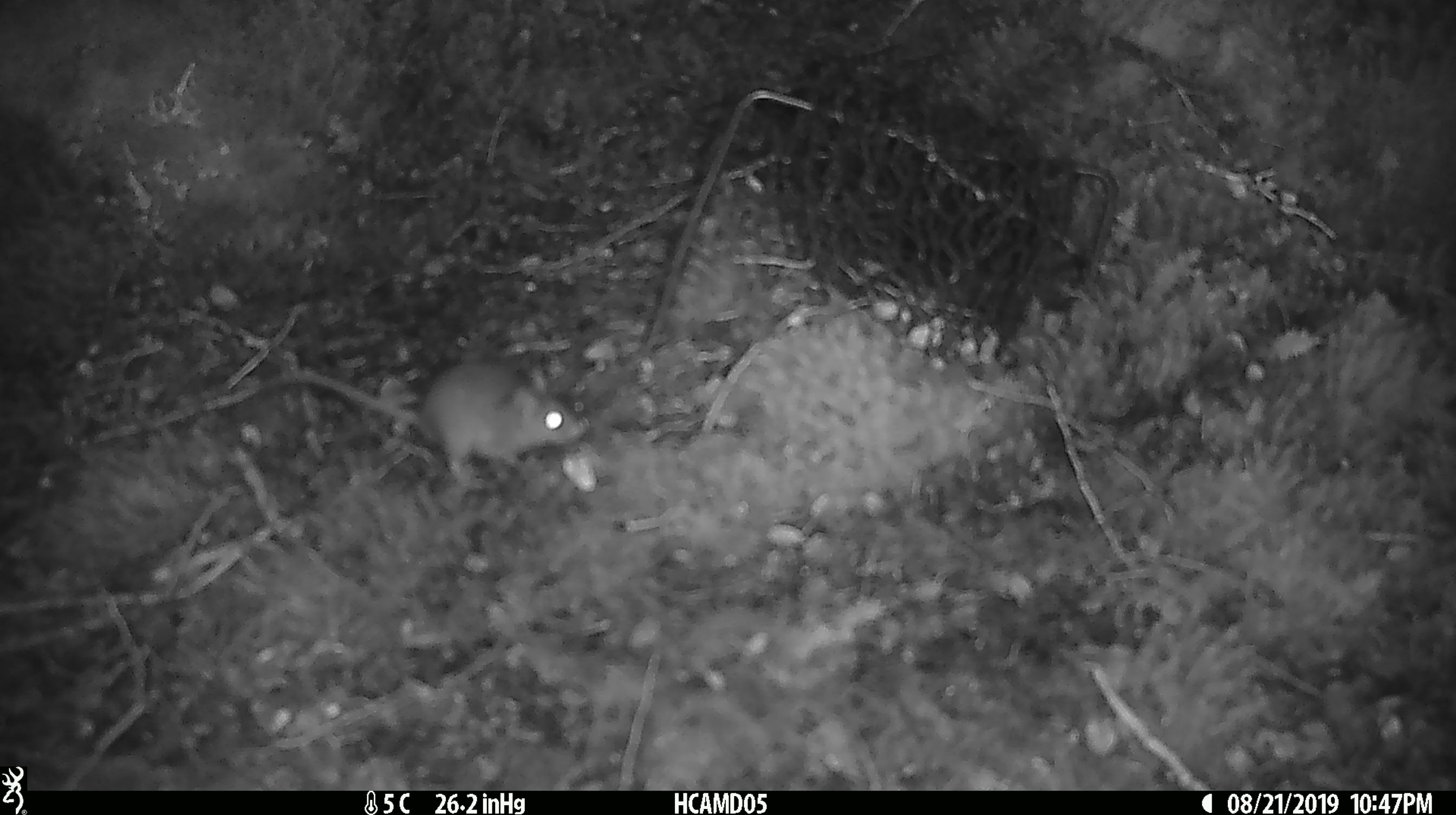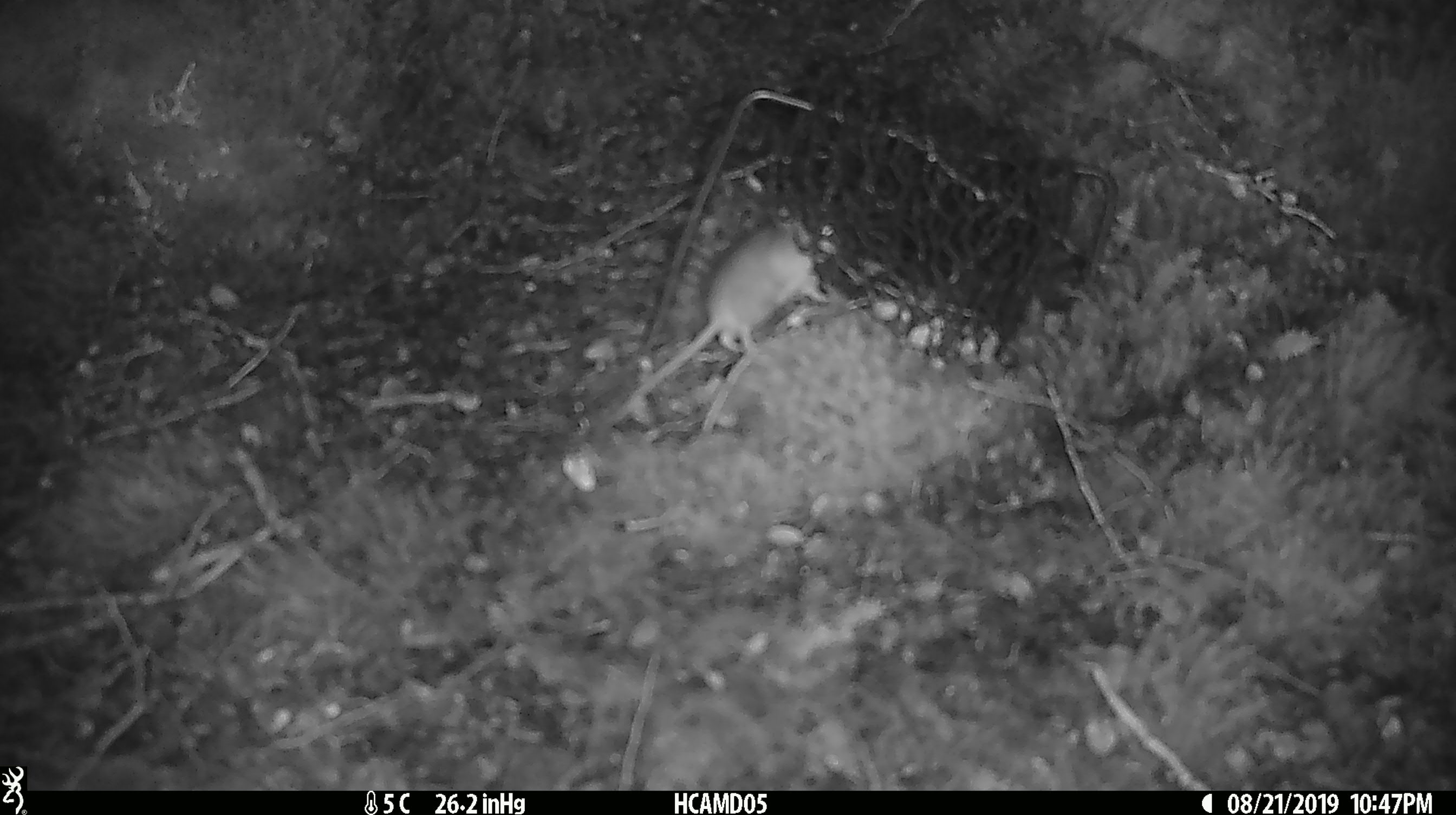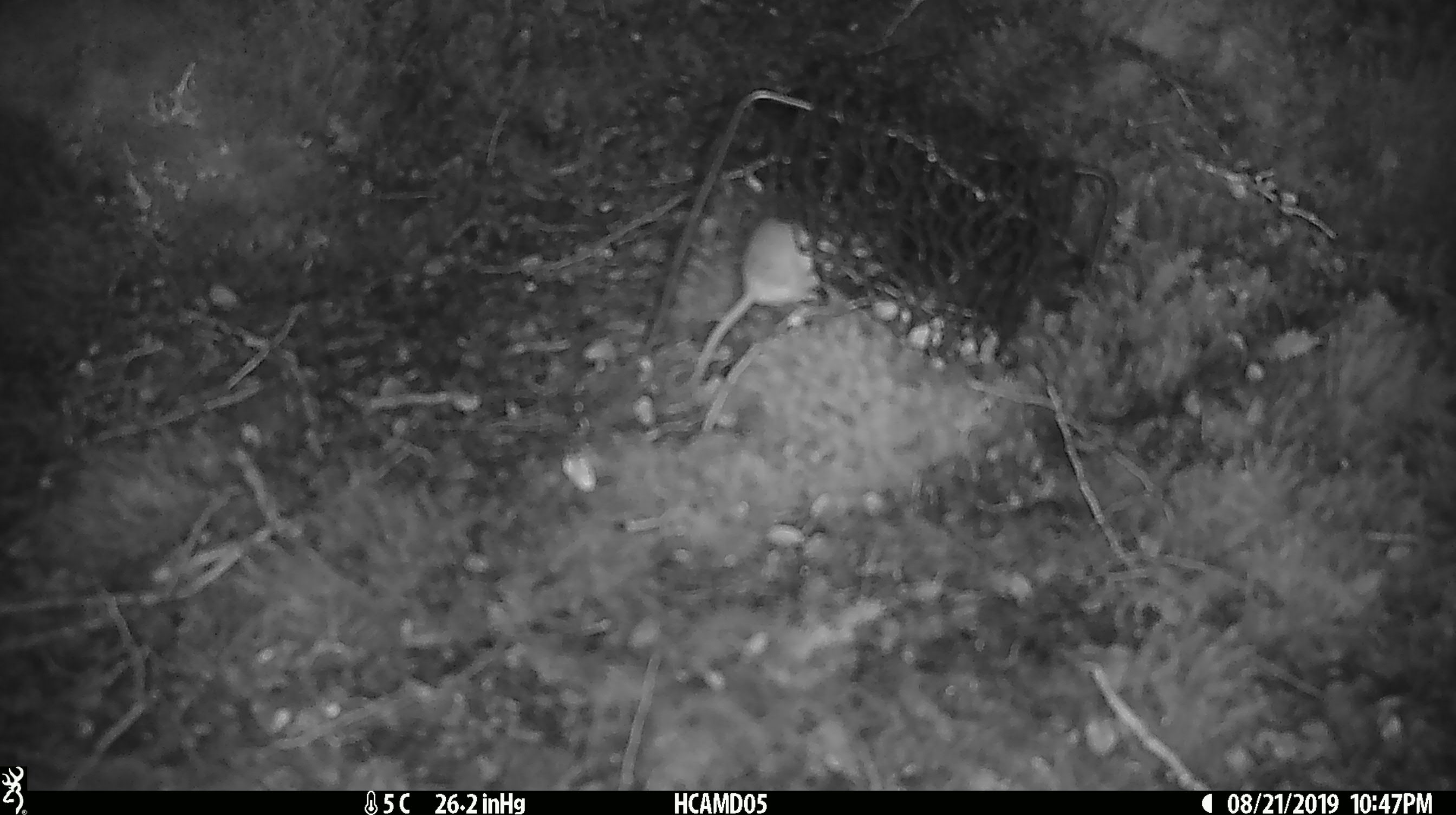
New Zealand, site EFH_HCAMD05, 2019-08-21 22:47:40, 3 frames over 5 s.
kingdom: Animalia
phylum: Chordata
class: Mammalia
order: Rodentia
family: Muridae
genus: Mus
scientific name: Mus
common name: mouse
Mouse (Mus).